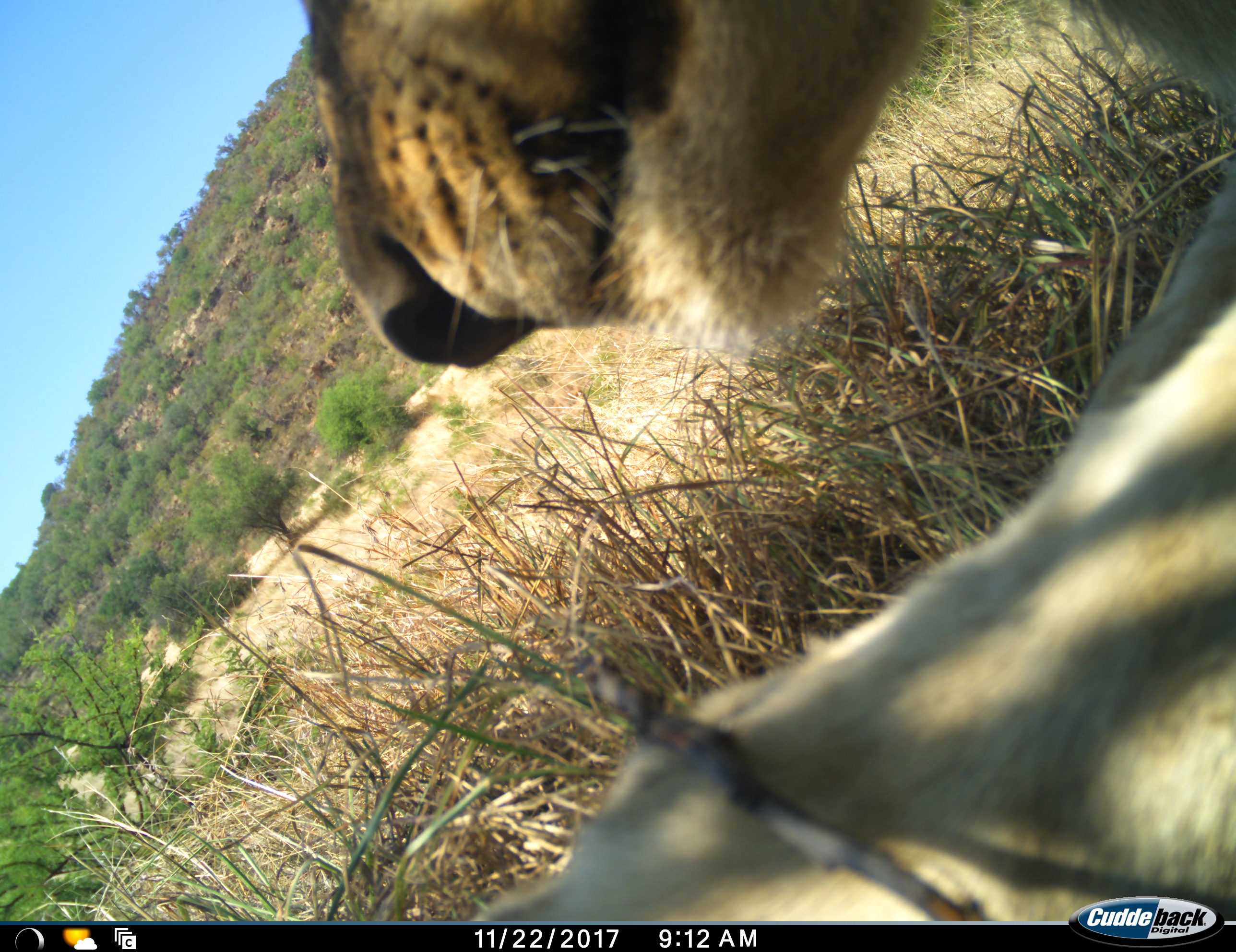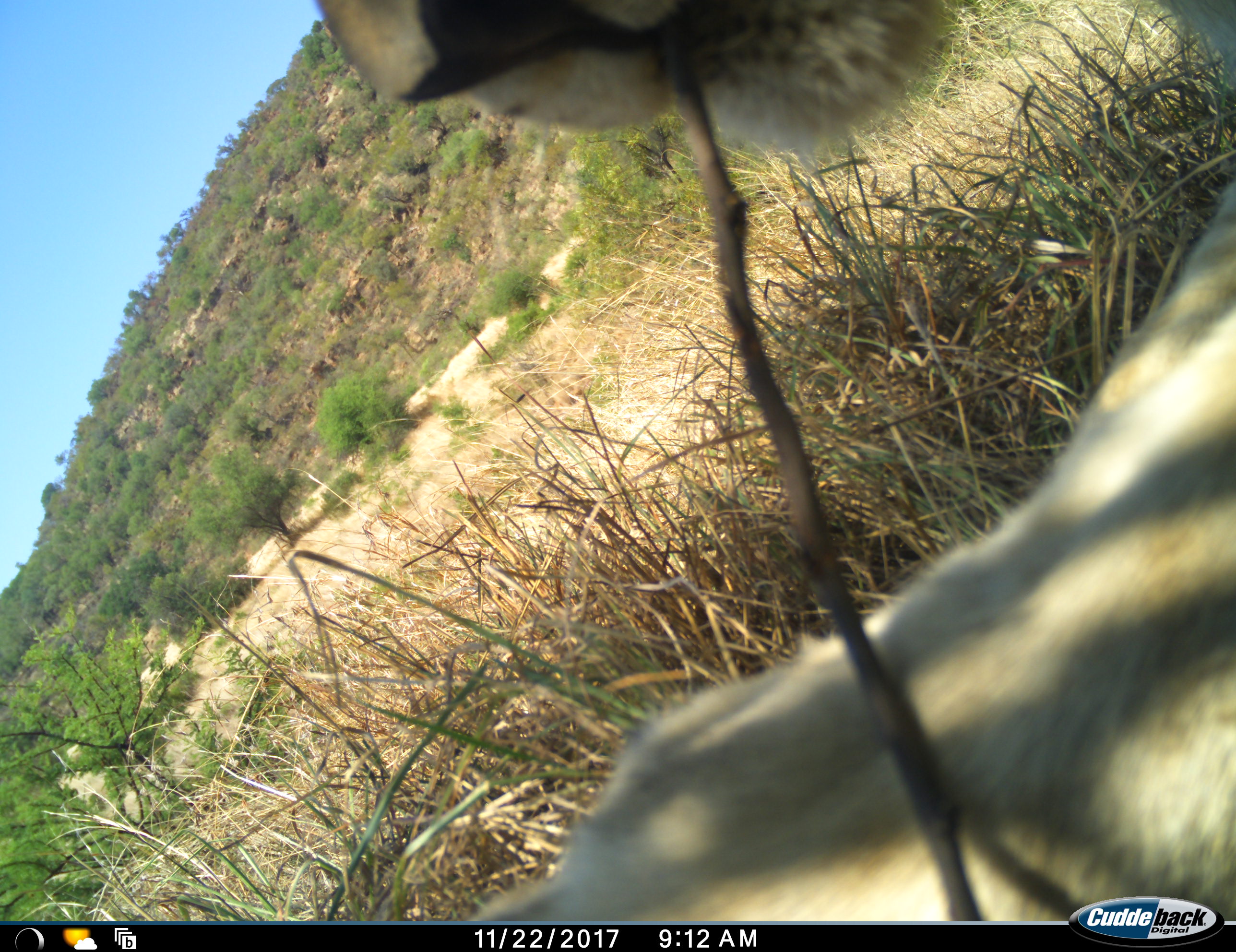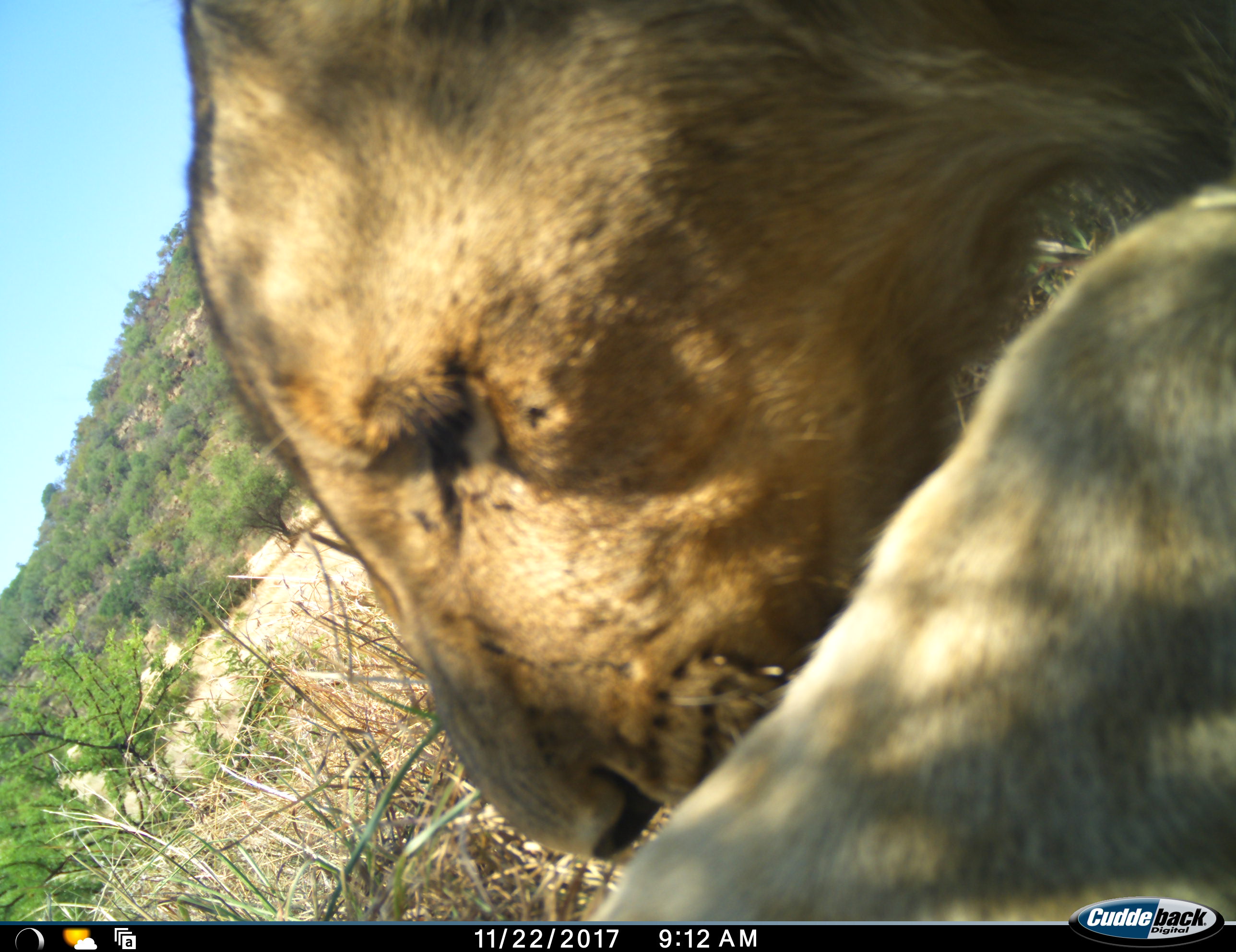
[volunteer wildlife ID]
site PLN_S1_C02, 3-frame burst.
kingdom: Animalia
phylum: Chordata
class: Mammalia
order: Carnivora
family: Felidae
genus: Panthera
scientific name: Panthera leo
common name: lion female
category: lionfemale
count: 1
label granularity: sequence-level